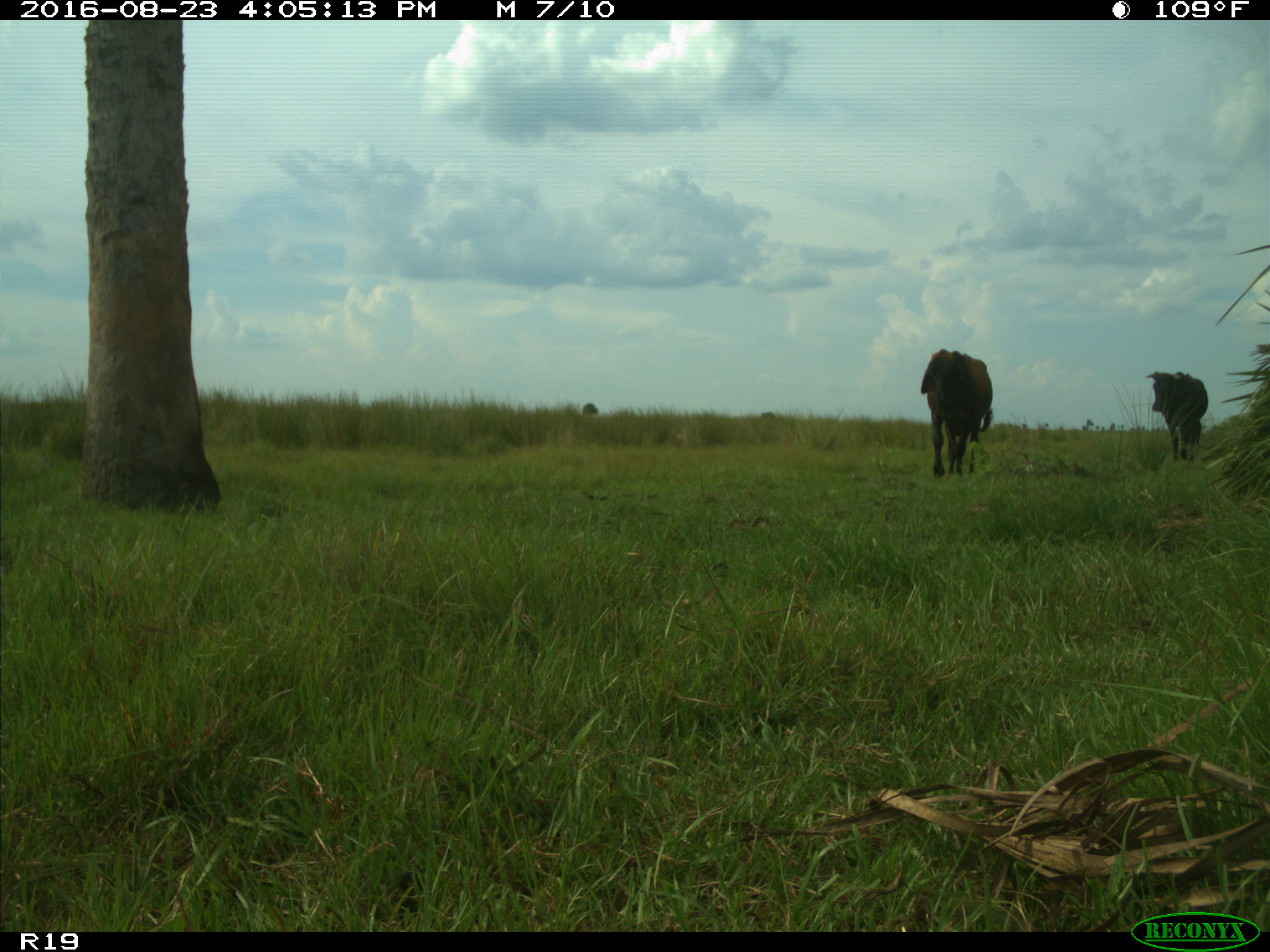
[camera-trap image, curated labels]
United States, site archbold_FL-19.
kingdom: Animalia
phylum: Chordata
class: Mammalia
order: Artiodactyla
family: Bovidae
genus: Bos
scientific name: Bos taurus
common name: domestic cow